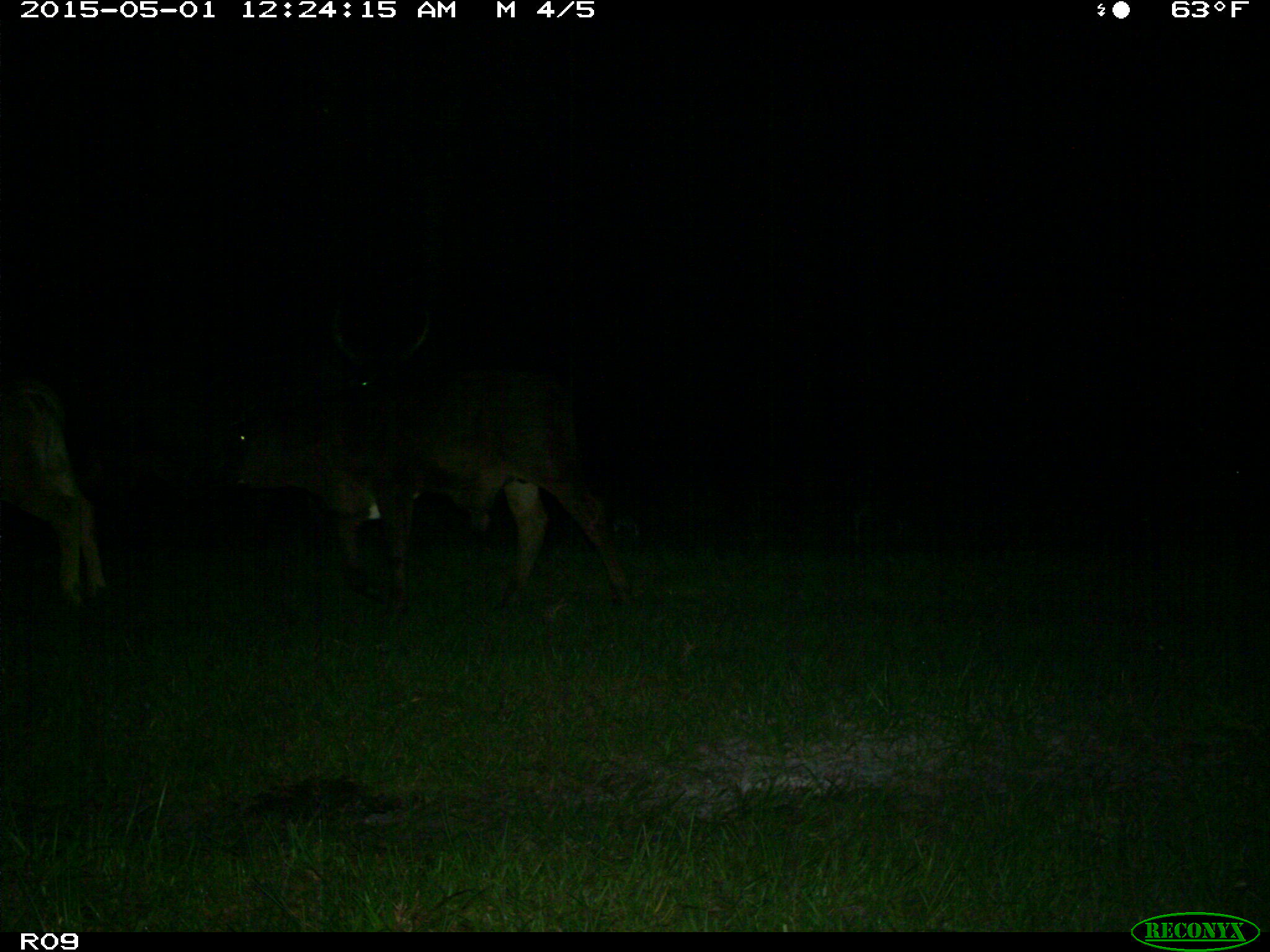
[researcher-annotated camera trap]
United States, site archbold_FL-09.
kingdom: Animalia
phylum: Chordata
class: Mammalia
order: Artiodactyla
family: Bovidae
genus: Bos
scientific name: Bos taurus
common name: domestic cow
Bos taurus (domestic cow).